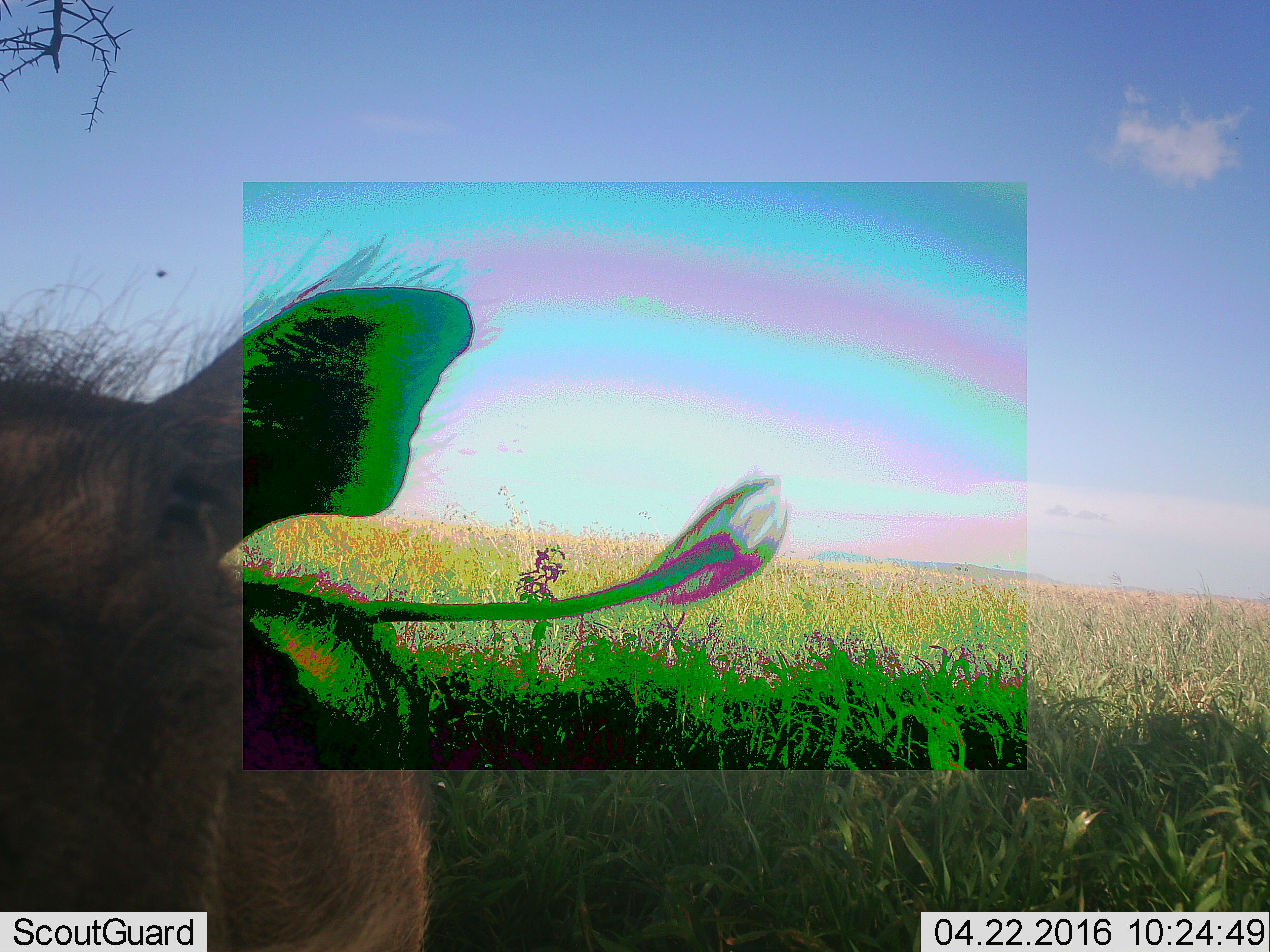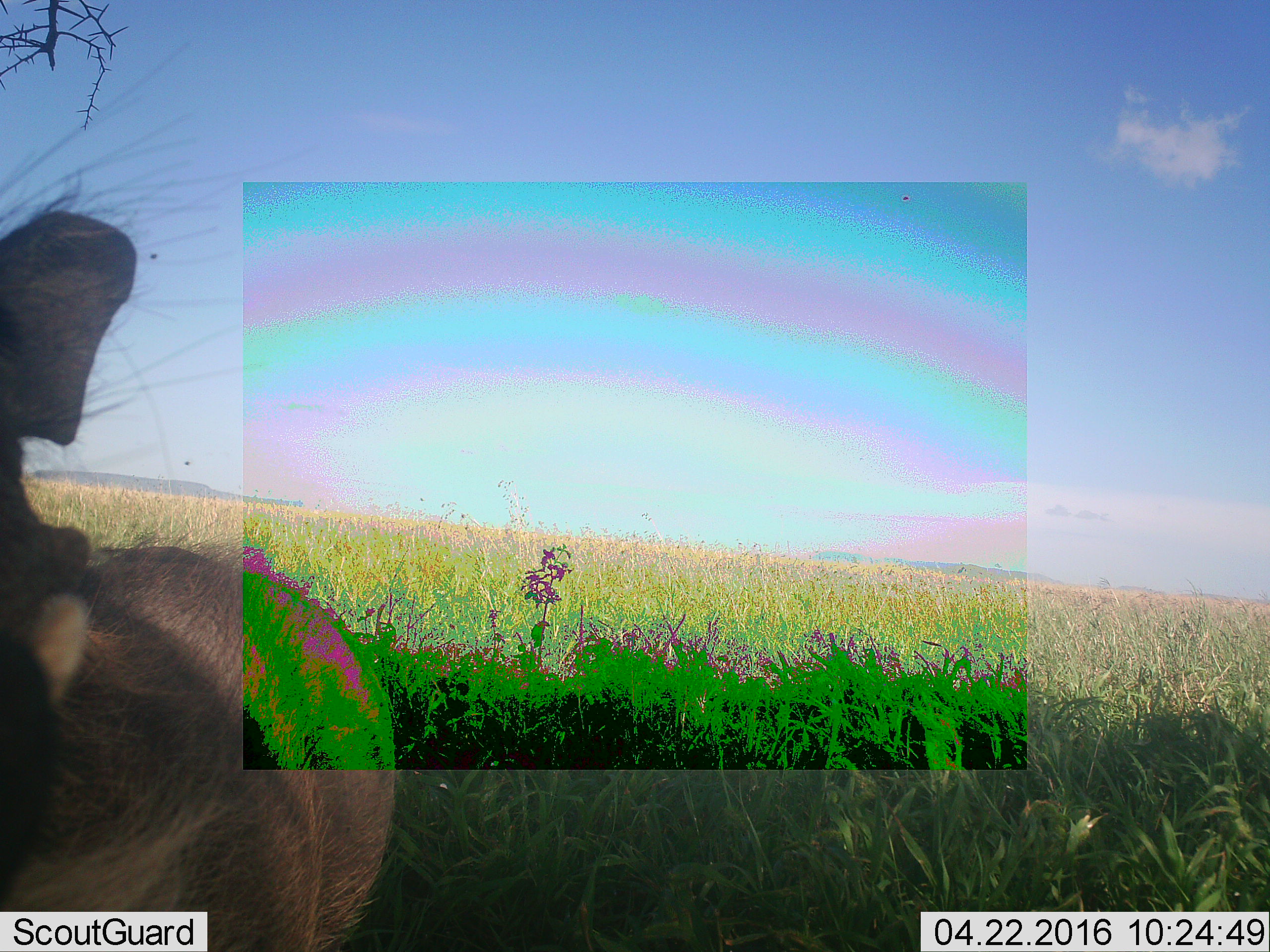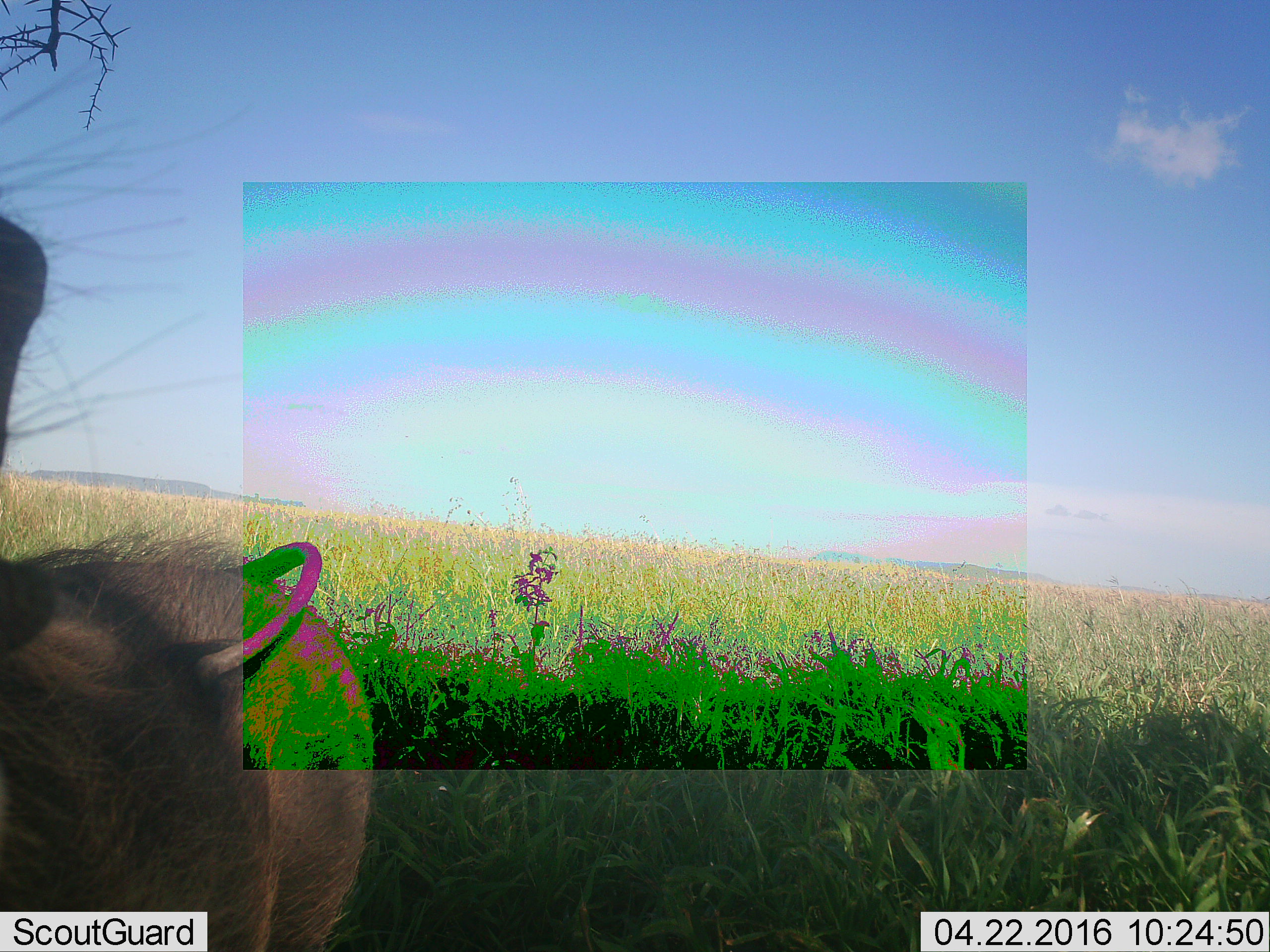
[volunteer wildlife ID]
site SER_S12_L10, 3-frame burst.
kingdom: Animalia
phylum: Chordata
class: Mammalia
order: Artiodactyla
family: Suidae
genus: Phacochoerus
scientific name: Phacochoerus africanus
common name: warthog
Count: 1.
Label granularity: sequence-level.